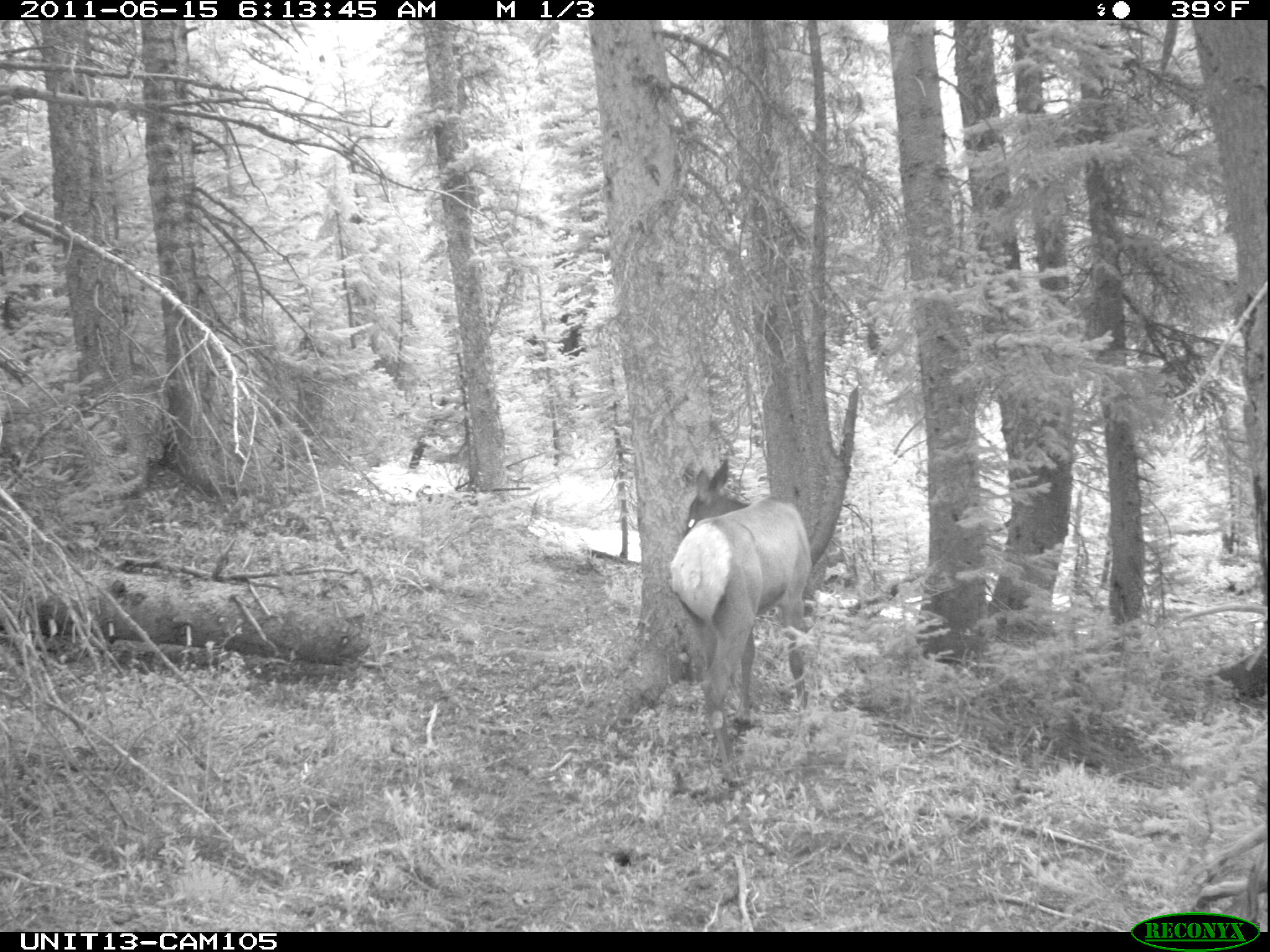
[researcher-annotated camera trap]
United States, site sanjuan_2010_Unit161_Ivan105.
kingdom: Animalia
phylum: Chordata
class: Mammalia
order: Artiodactyla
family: Cervidae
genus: Cervus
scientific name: Cervus elaphus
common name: red deer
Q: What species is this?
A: Cervus elaphus (red deer).